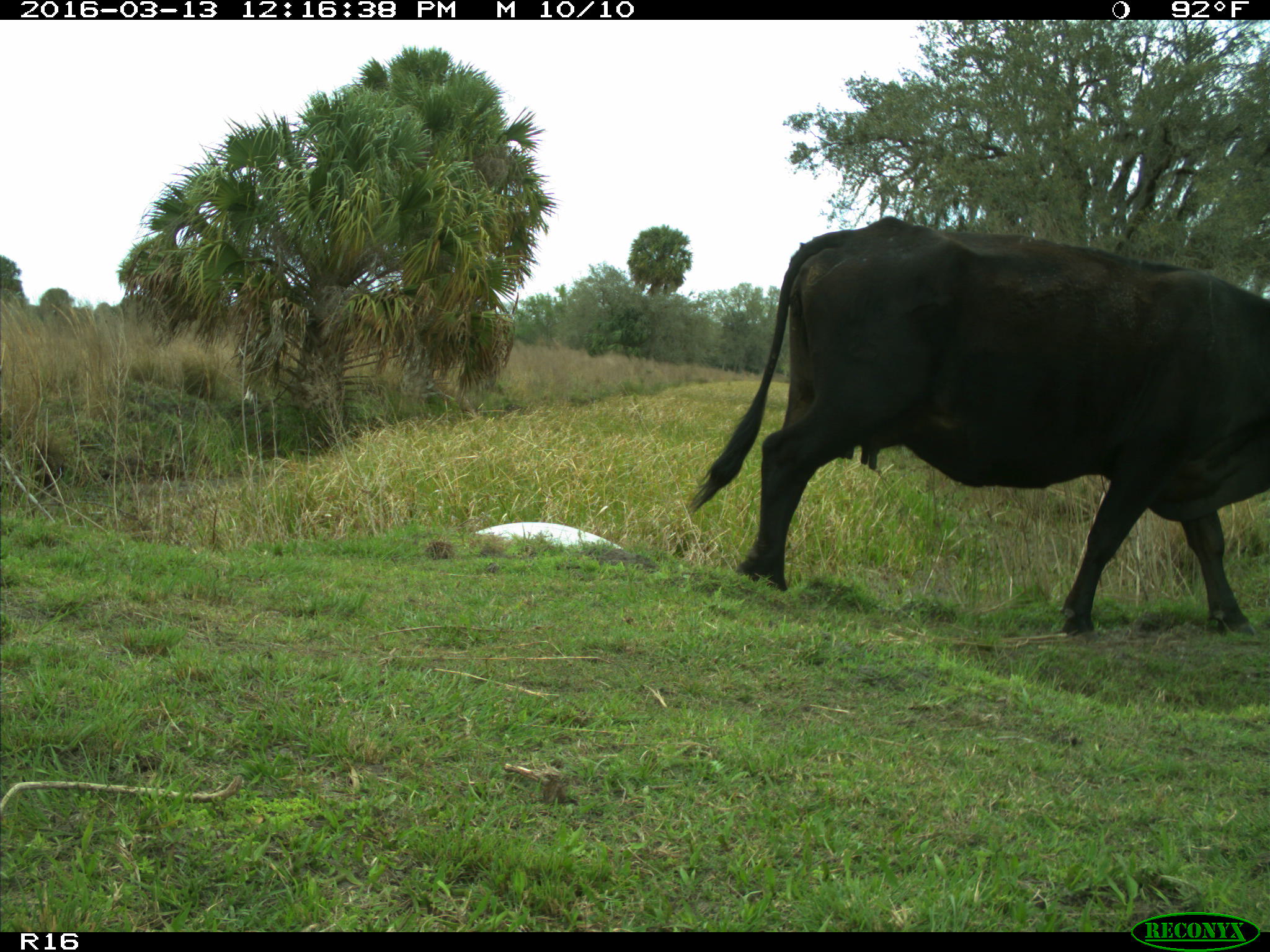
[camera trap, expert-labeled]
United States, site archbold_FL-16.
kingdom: Animalia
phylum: Chordata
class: Mammalia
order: Artiodactyla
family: Bovidae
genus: Bos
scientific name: Bos taurus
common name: domestic cow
Bos taurus (domestic cow).